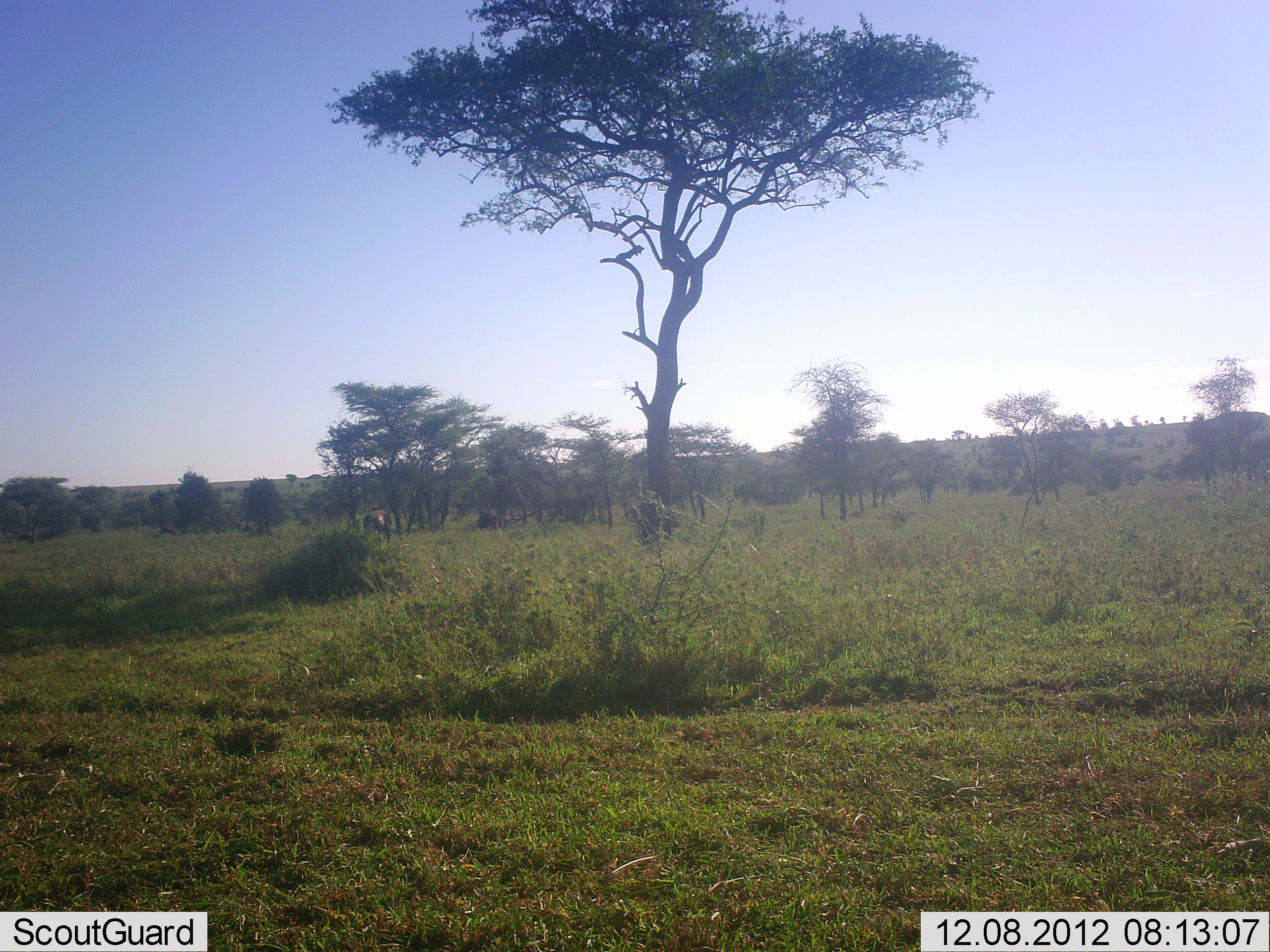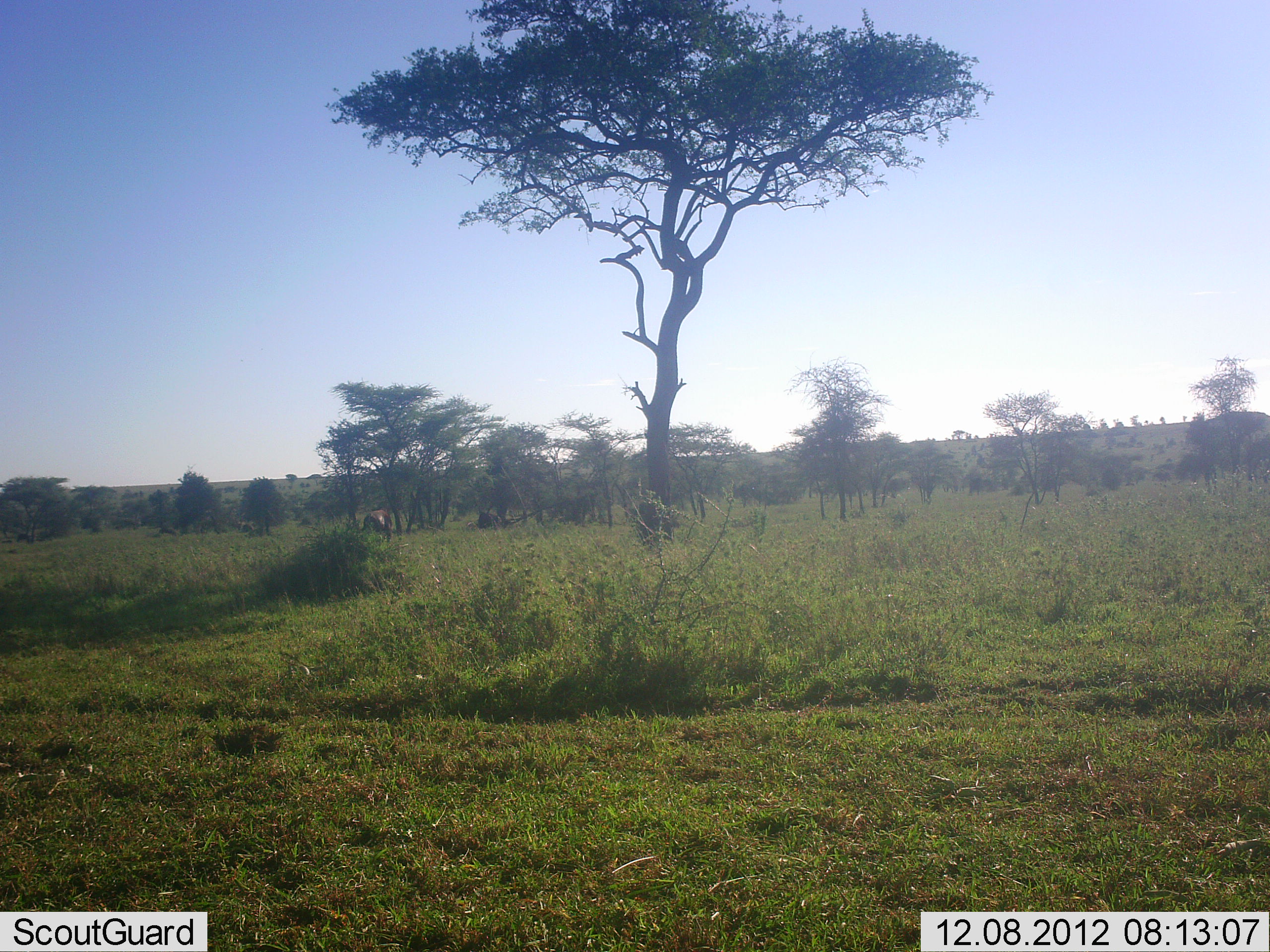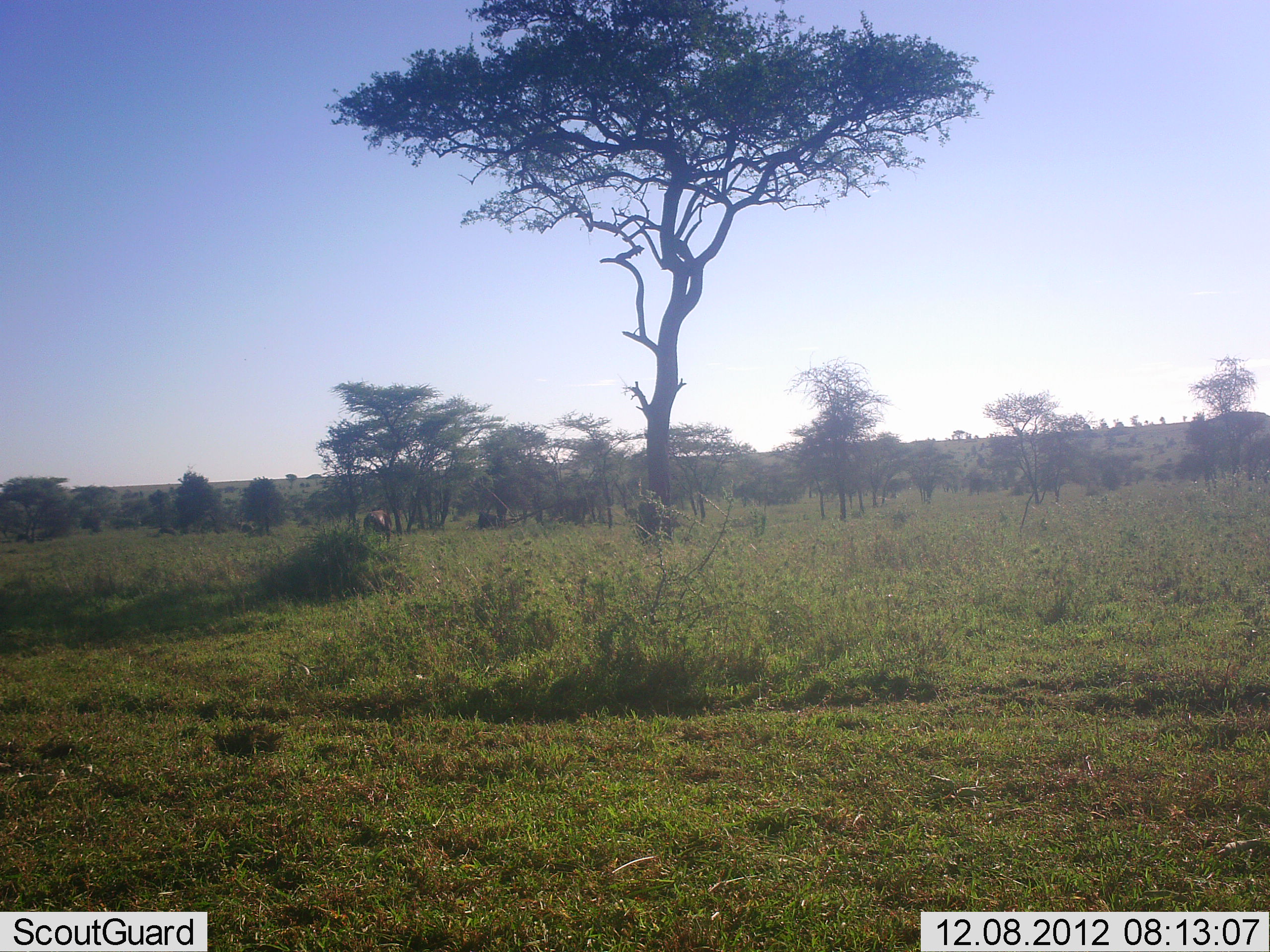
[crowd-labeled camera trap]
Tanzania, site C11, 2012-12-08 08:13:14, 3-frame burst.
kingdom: Animalia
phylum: Chordata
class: Mammalia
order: Artiodactyla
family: Bovidae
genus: Connochaetes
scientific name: Connochaetes taurinus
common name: blue wildebeest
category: wildebeest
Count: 2.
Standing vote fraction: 83%.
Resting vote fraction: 0%.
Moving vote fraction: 0%.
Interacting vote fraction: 0%.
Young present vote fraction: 0%.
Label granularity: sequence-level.